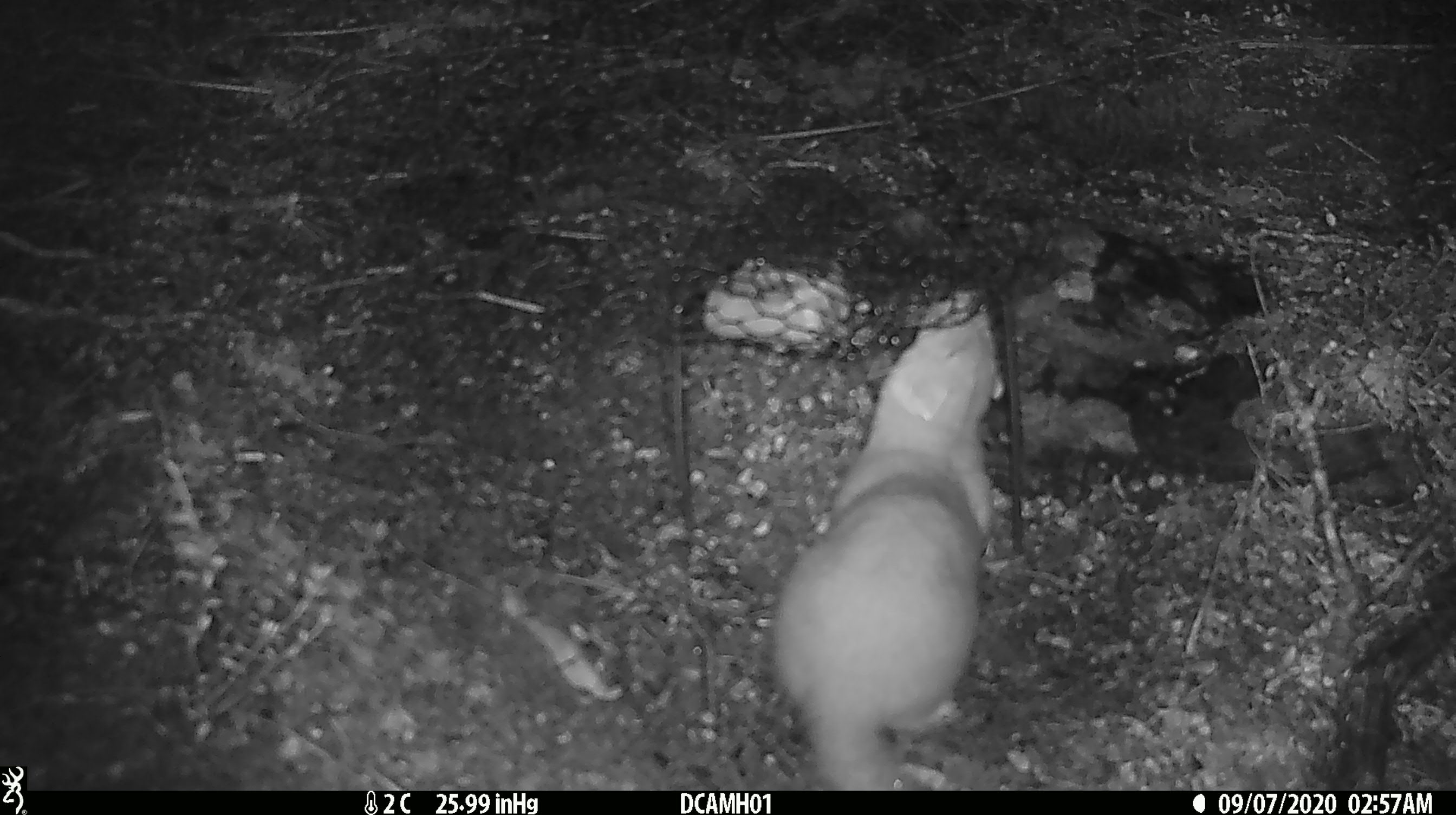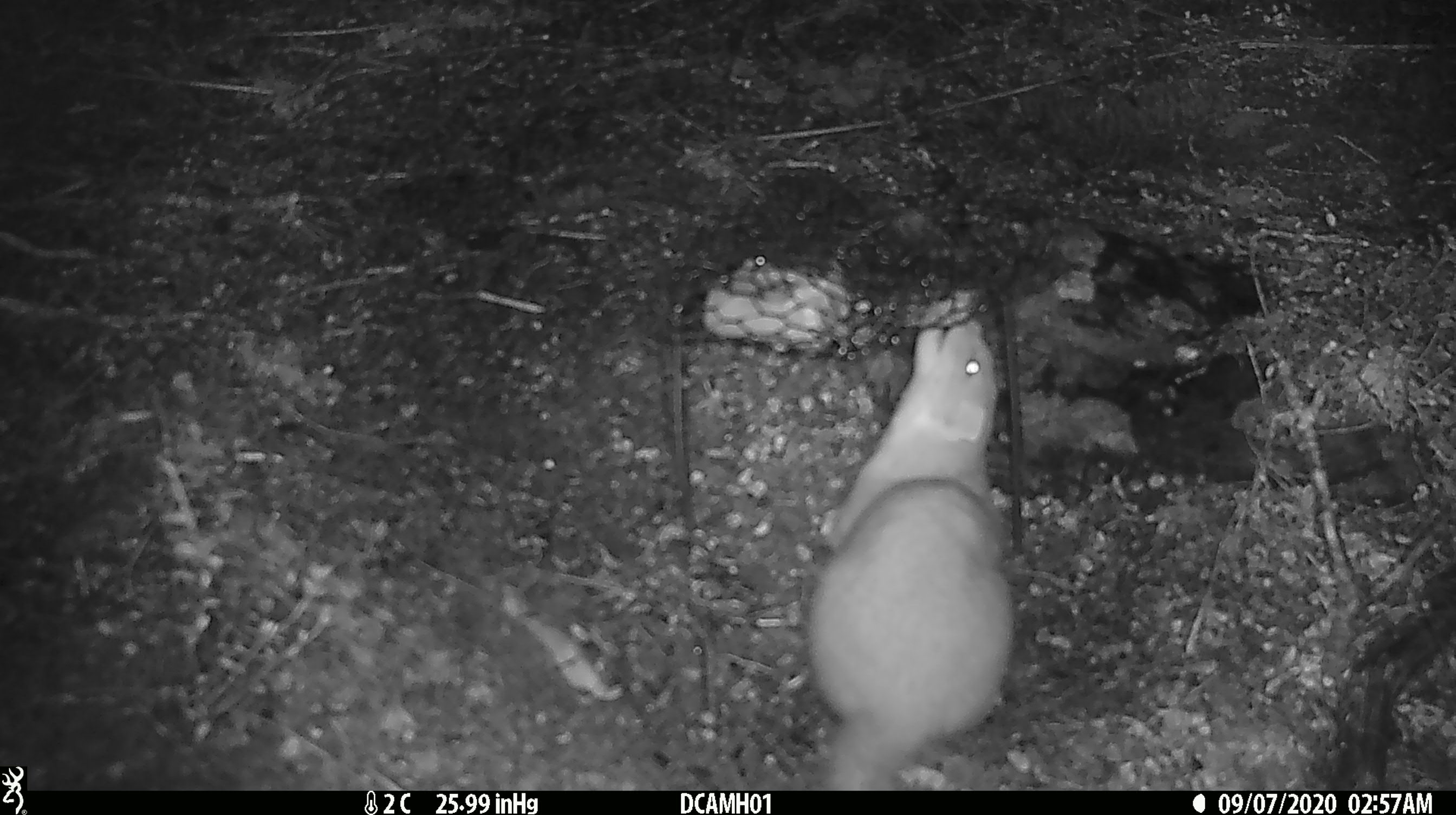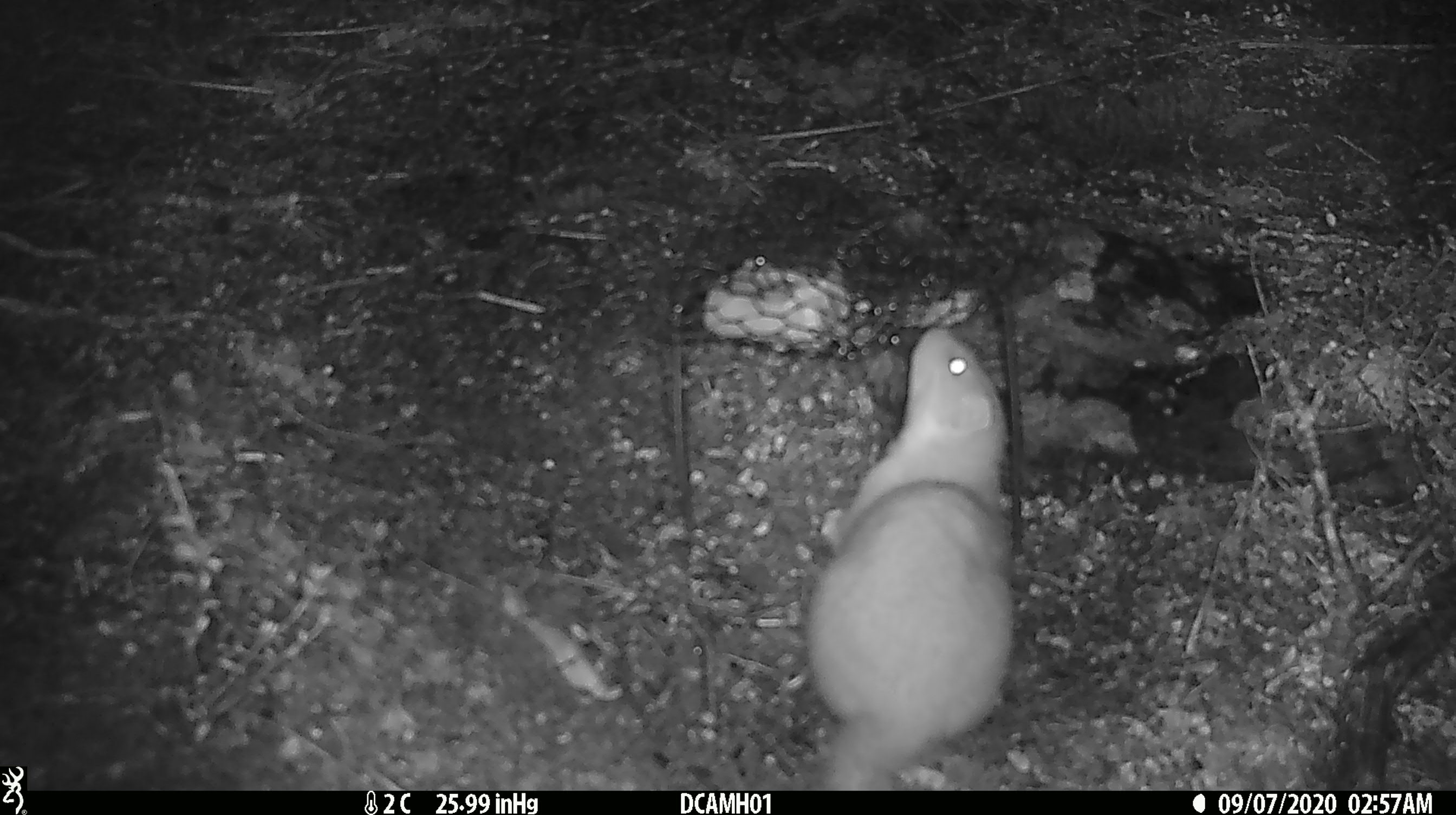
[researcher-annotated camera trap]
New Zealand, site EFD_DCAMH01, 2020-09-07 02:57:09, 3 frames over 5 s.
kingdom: Animalia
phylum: Chordata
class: Mammalia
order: Carnivora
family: Mustelidae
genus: Mustela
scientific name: Mustela erminea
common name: stoat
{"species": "stoat (Mustela erminea)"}